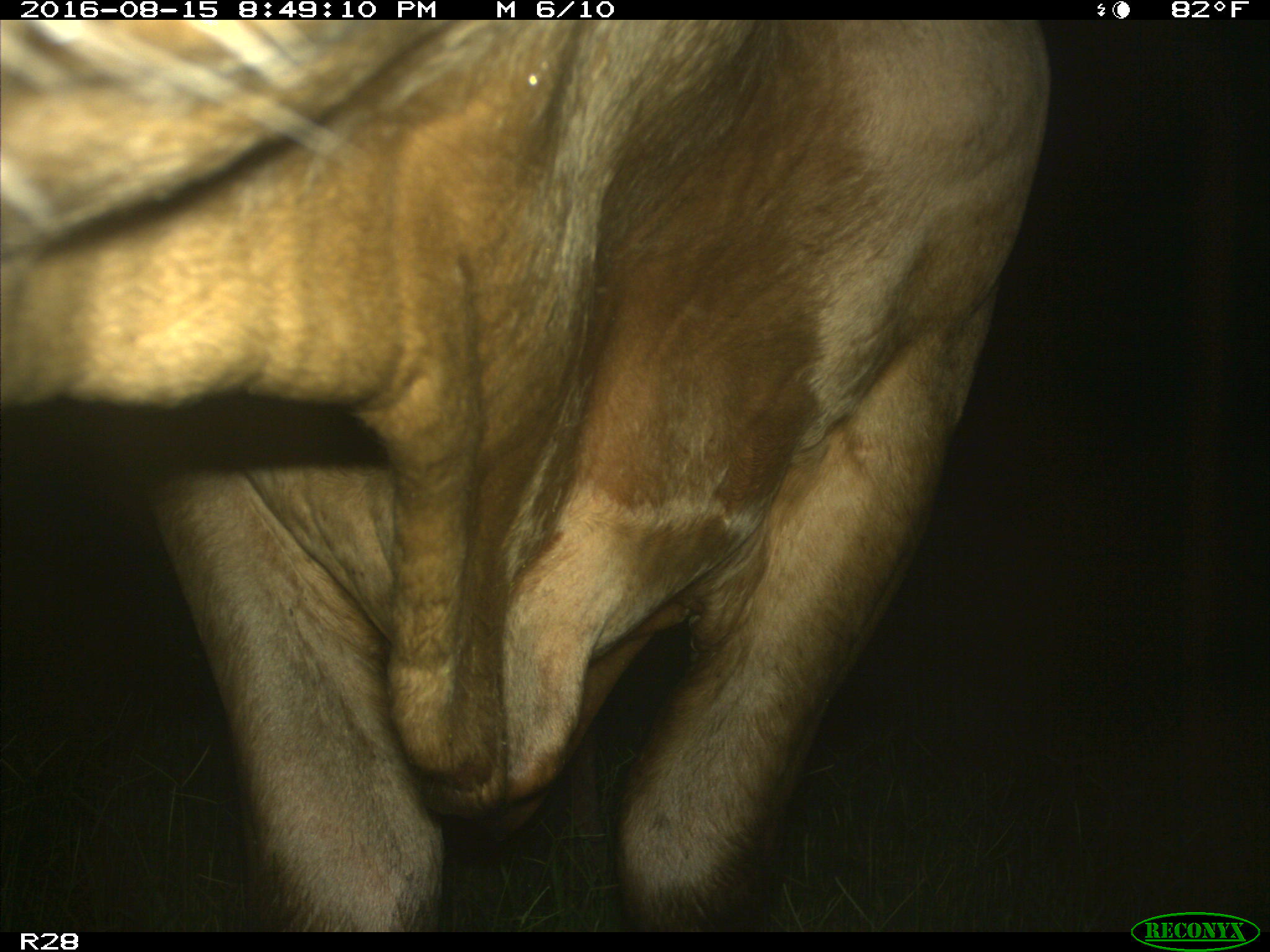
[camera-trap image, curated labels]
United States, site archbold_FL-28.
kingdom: Animalia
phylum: Chordata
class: Mammalia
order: Artiodactyla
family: Bovidae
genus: Bos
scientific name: Bos taurus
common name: domestic cow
Bos taurus (domestic cow).